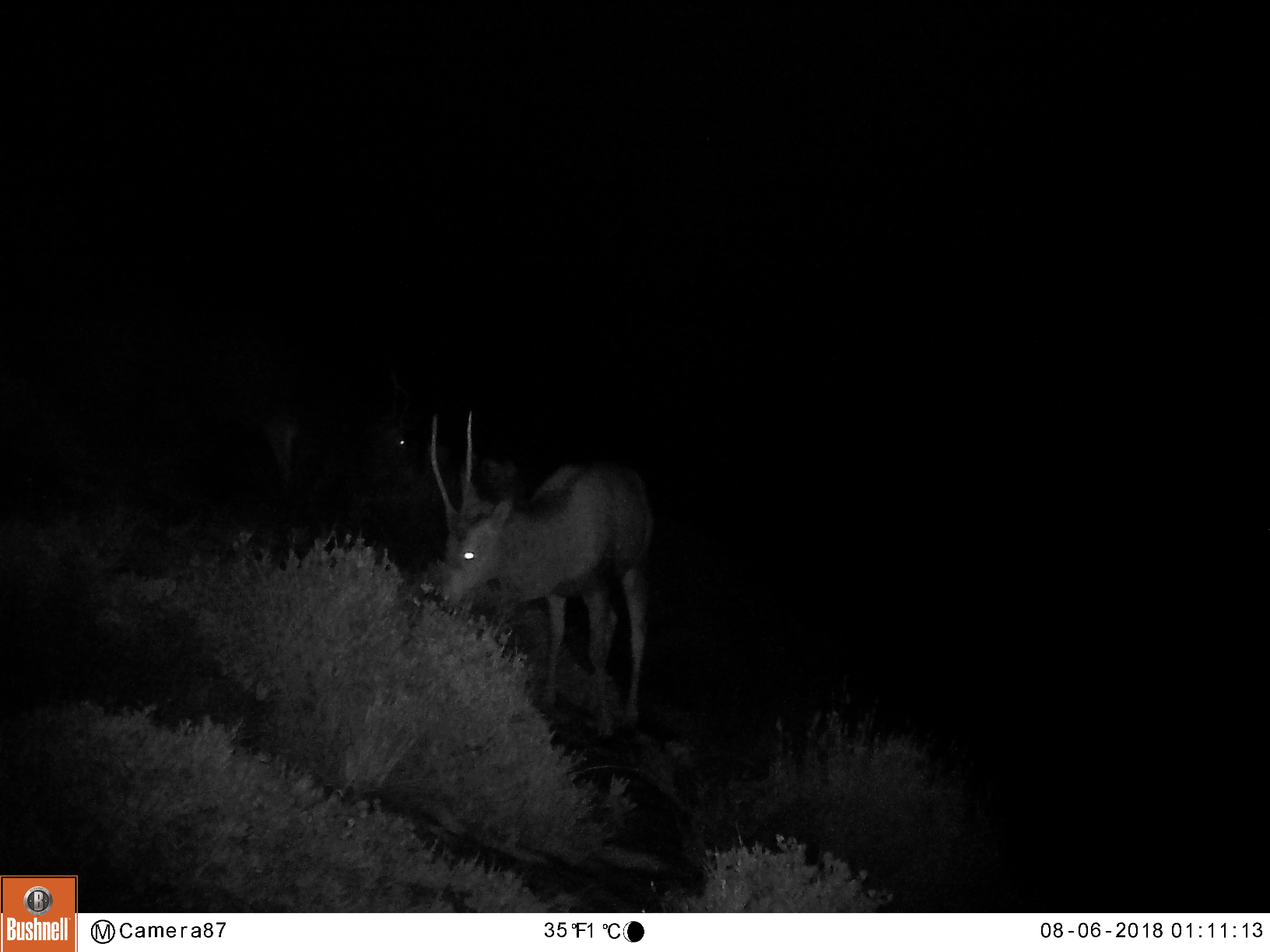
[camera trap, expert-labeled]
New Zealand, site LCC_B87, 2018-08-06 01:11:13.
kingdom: Animalia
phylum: Chordata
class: Mammalia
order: Artiodactyla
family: Cervidae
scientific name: Cervidae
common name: deer